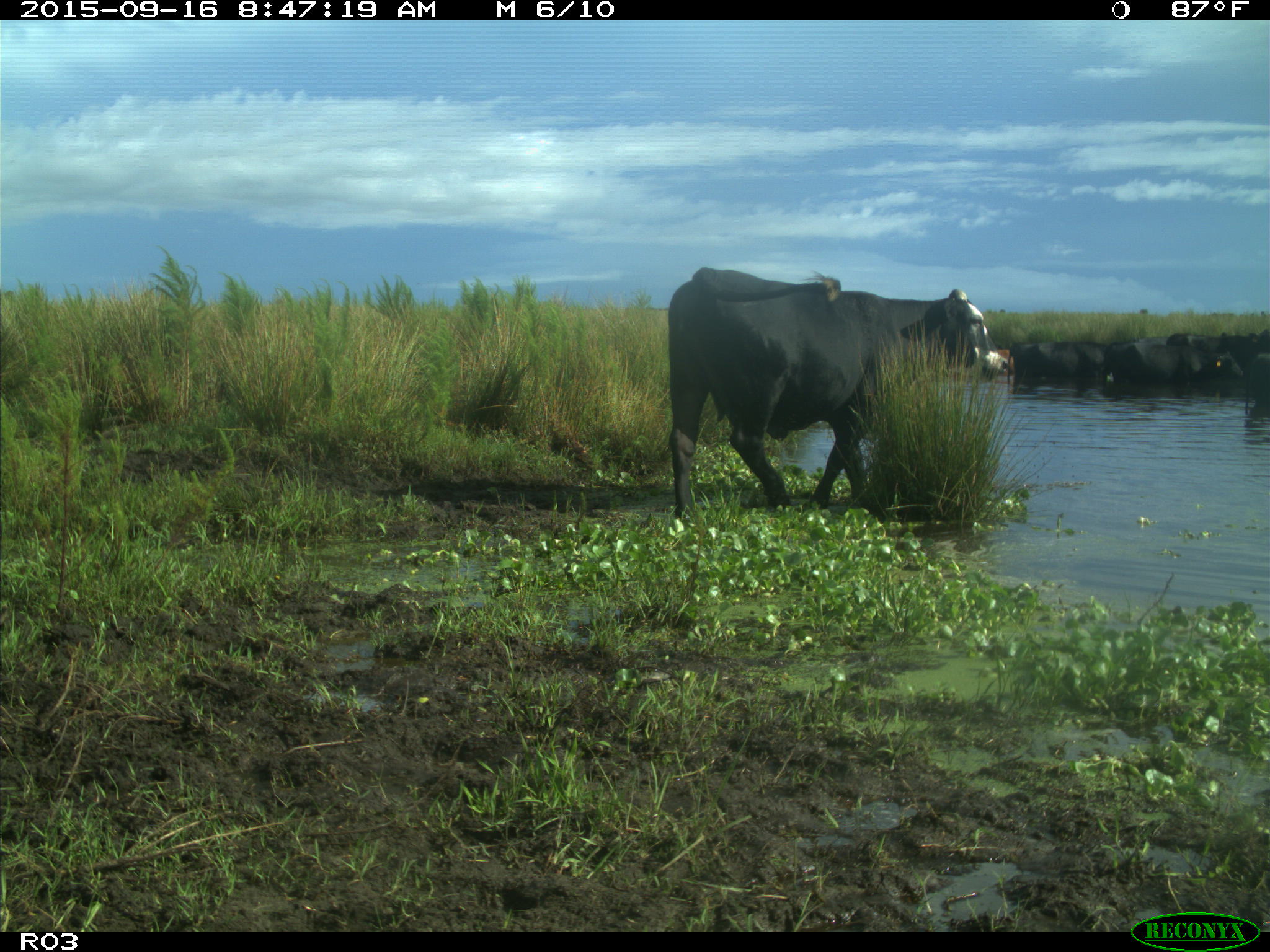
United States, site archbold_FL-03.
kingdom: Animalia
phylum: Chordata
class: Mammalia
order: Artiodactyla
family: Bovidae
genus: Bos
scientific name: Bos taurus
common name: domestic cow